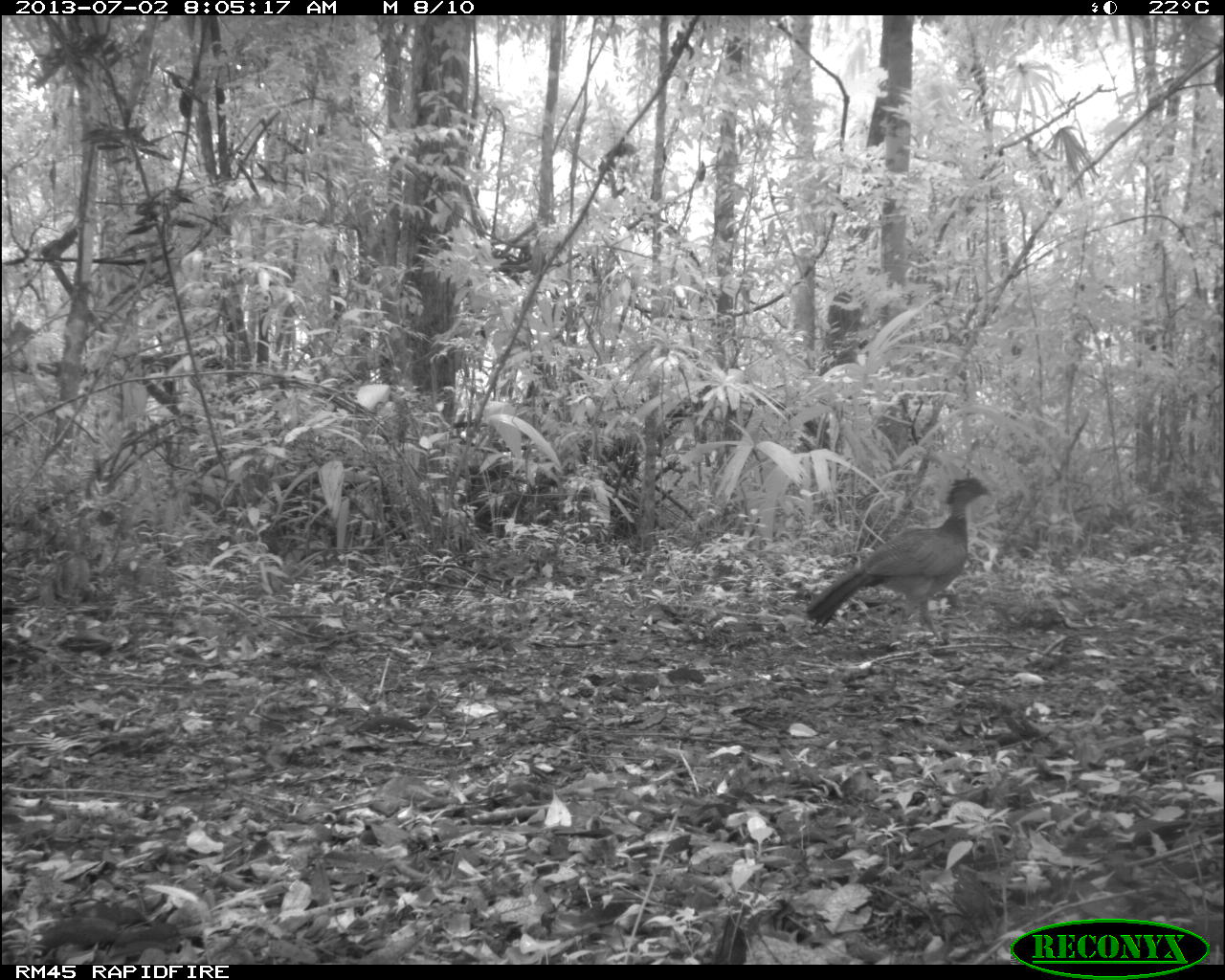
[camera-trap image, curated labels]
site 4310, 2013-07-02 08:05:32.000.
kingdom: Animalia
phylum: Chordata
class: Aves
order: Galliformes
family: Cracidae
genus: Crax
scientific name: Crax rubra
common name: great curassow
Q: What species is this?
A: Crax rubra (great curassow).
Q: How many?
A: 1.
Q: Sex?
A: Female.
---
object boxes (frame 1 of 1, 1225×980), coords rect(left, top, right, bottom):
crax rubra: rect(806, 474, 989, 644)